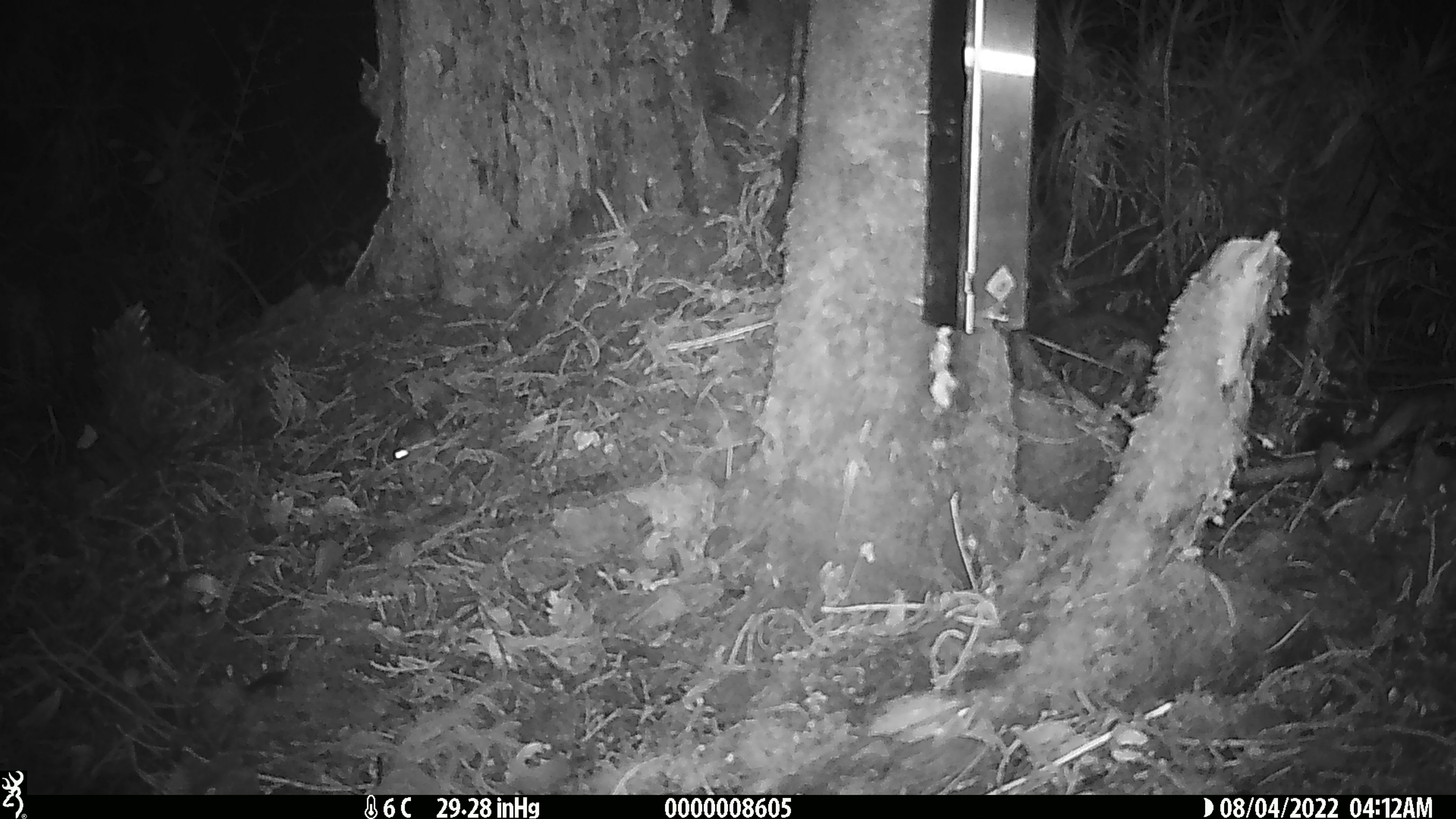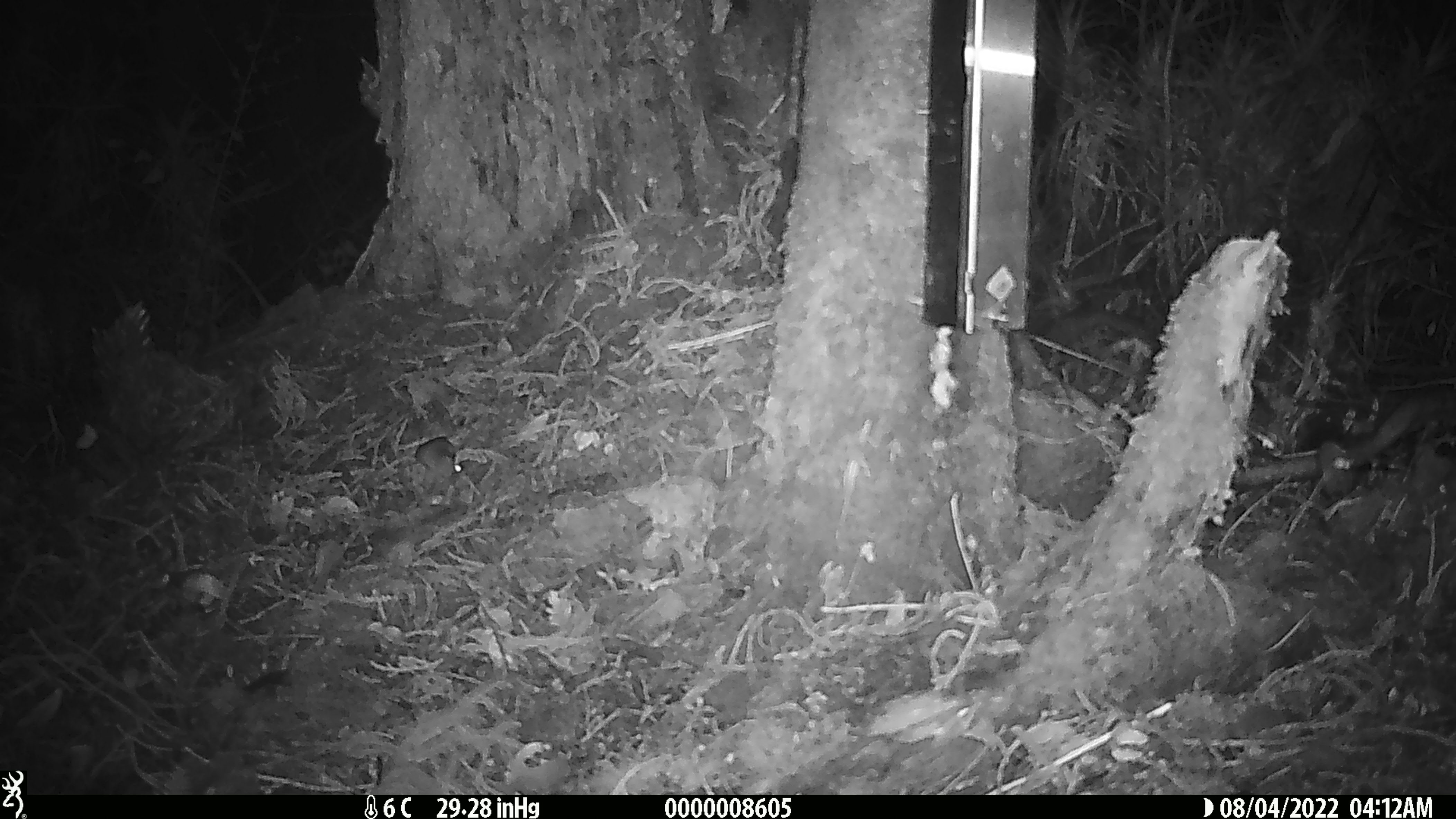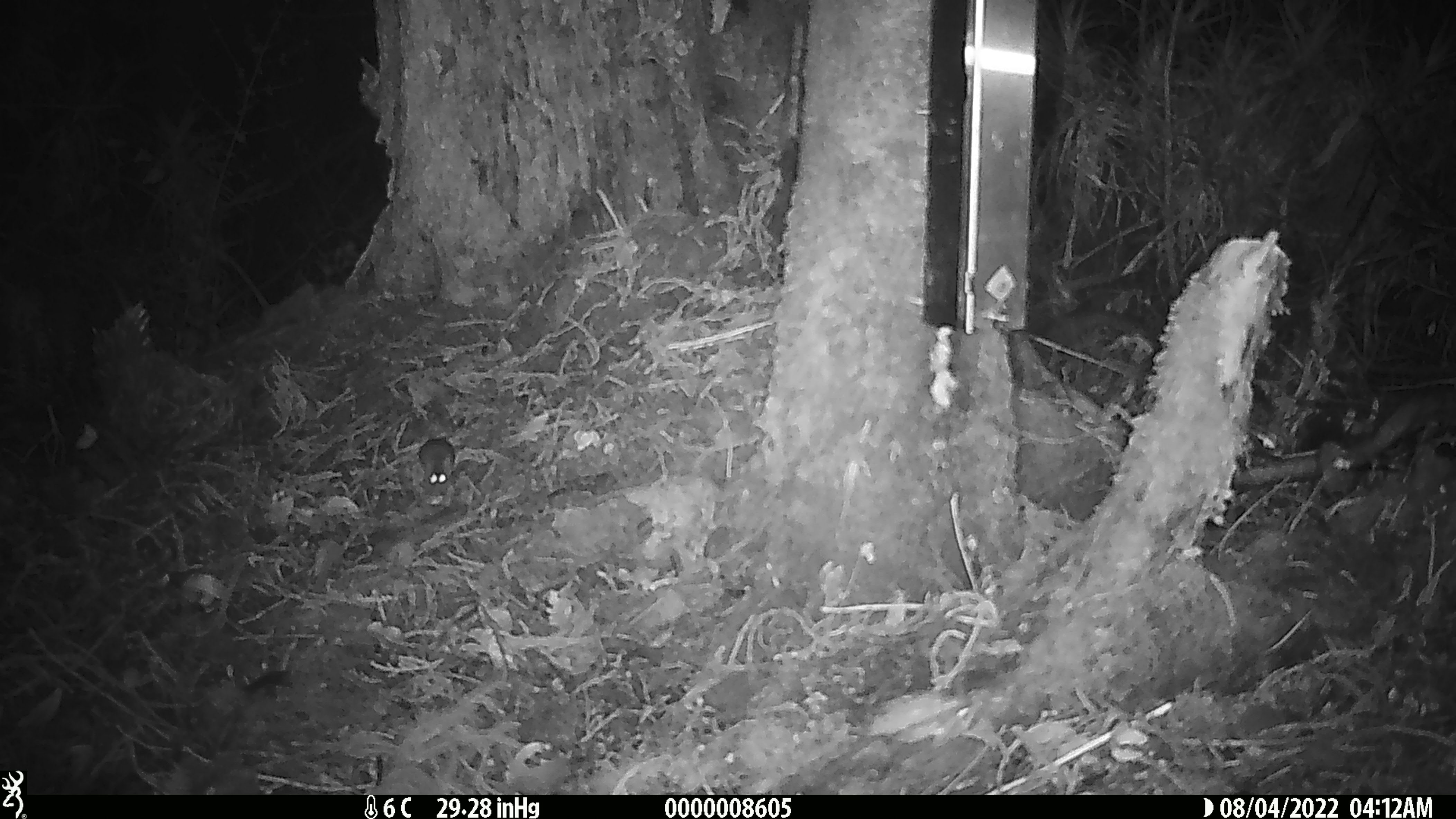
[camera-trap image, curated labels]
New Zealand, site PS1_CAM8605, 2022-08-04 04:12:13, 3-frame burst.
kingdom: Animalia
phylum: Chordata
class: Mammalia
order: Rodentia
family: Muridae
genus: Mus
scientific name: Mus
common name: mouse